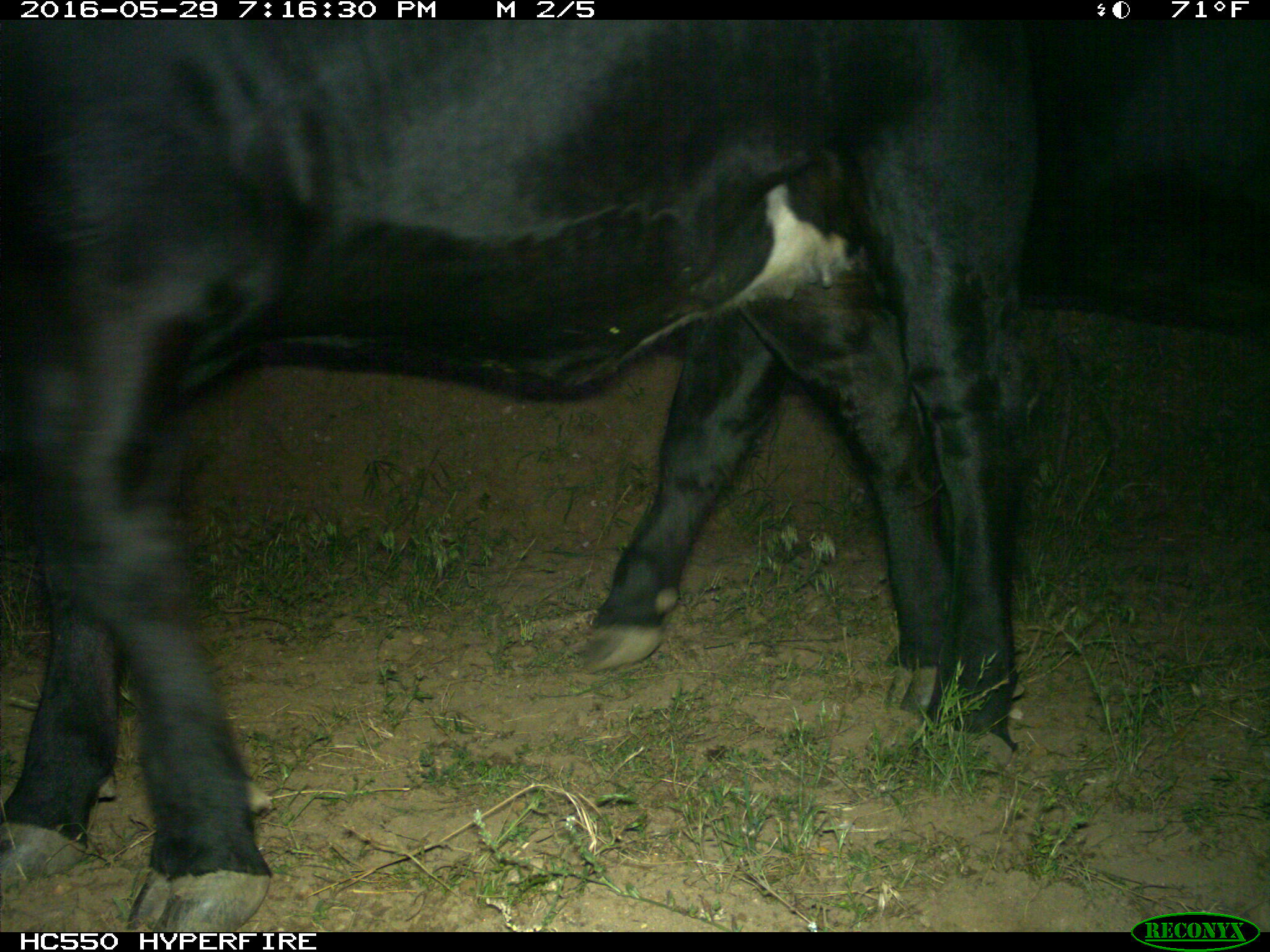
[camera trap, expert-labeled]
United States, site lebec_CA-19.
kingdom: Animalia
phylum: Chordata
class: Mammalia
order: Artiodactyla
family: Bovidae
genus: Bos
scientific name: Bos taurus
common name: domestic cow